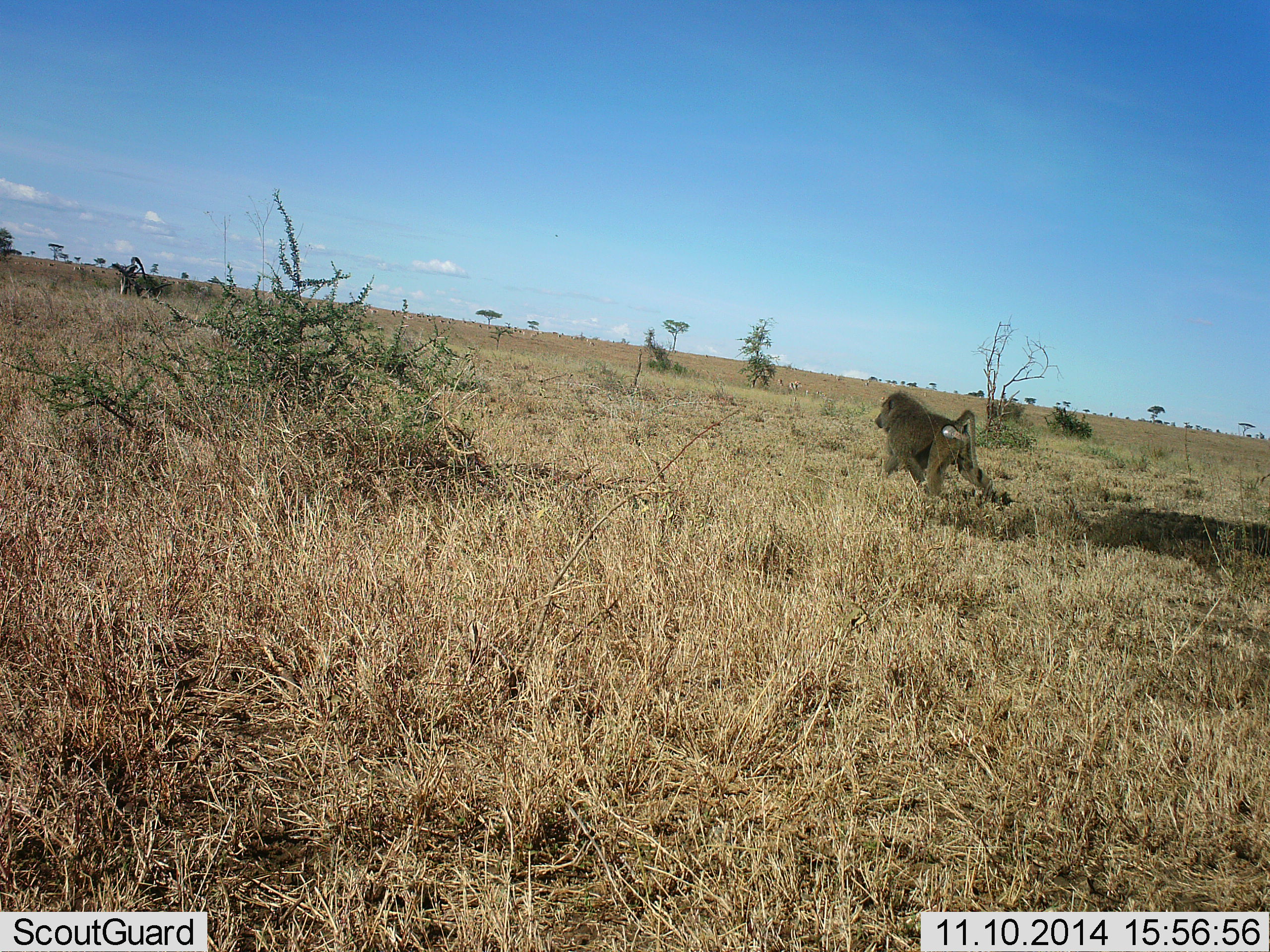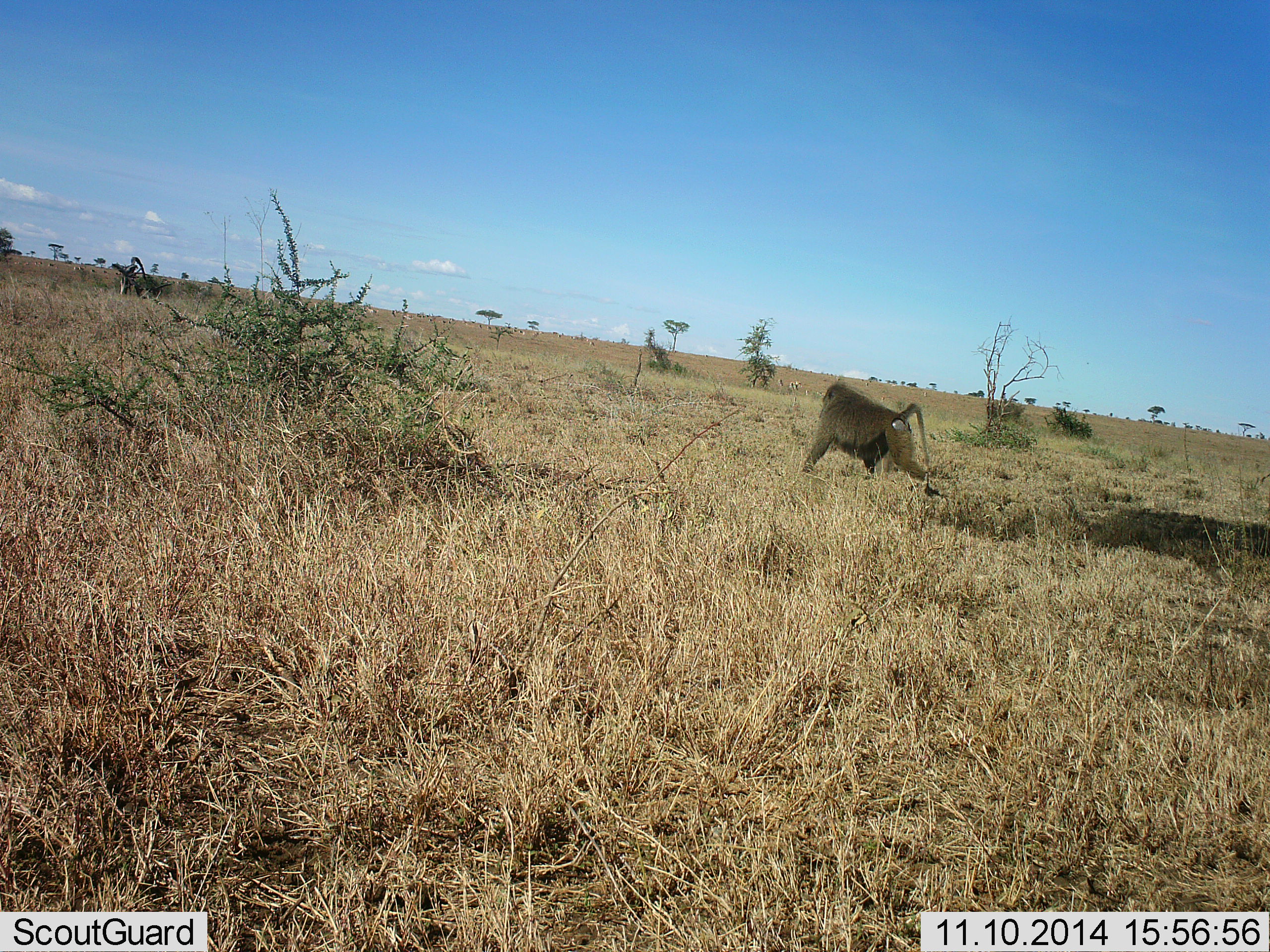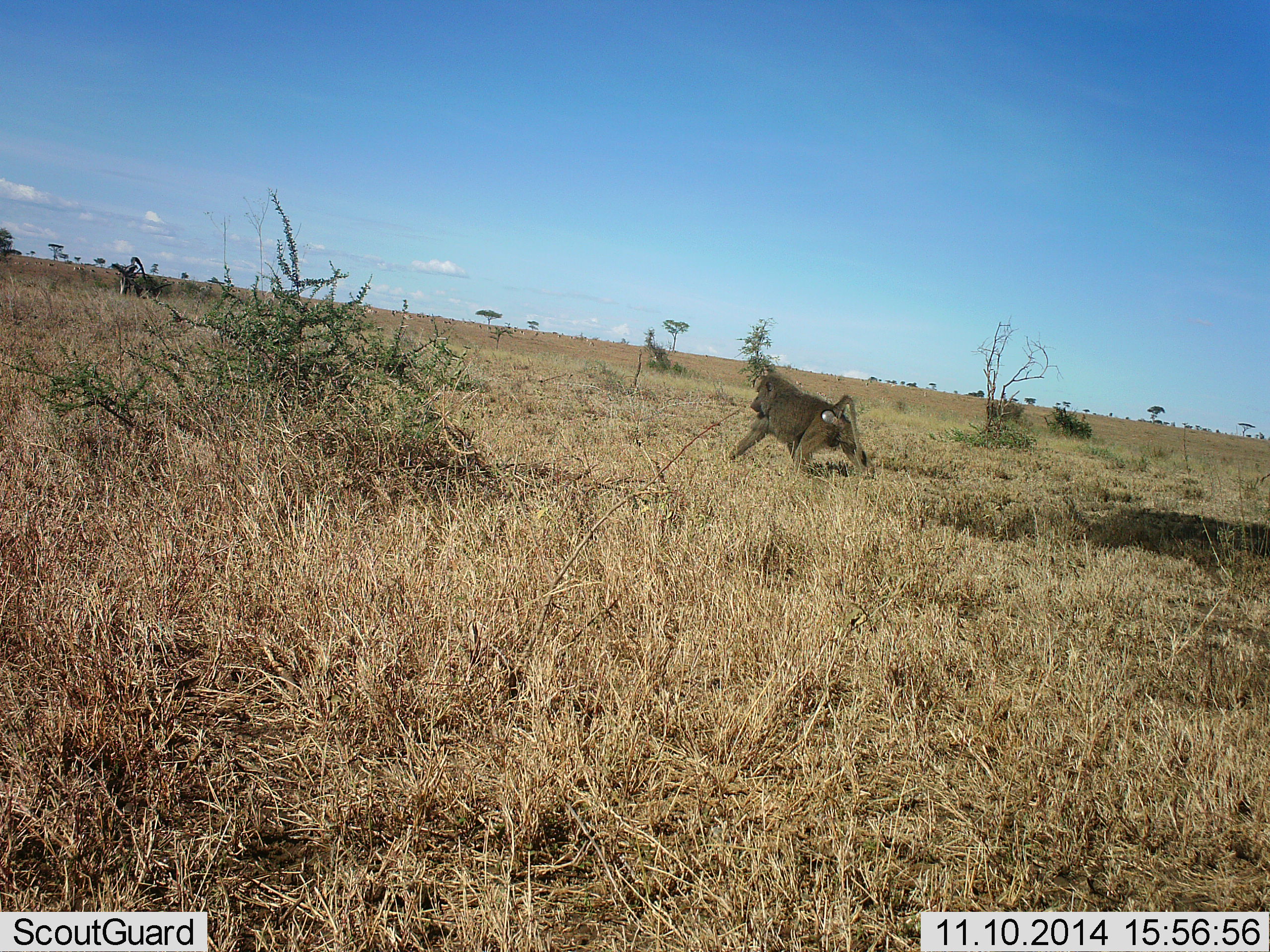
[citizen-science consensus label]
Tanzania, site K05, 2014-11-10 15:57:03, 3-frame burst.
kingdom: Animalia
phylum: Chordata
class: Mammalia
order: Primates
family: Cercopithecidae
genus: Papio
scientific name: Papio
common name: baboon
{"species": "baboon (Papio)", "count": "1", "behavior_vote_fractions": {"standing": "0%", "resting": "0%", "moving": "100%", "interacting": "0%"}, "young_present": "0%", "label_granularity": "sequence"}